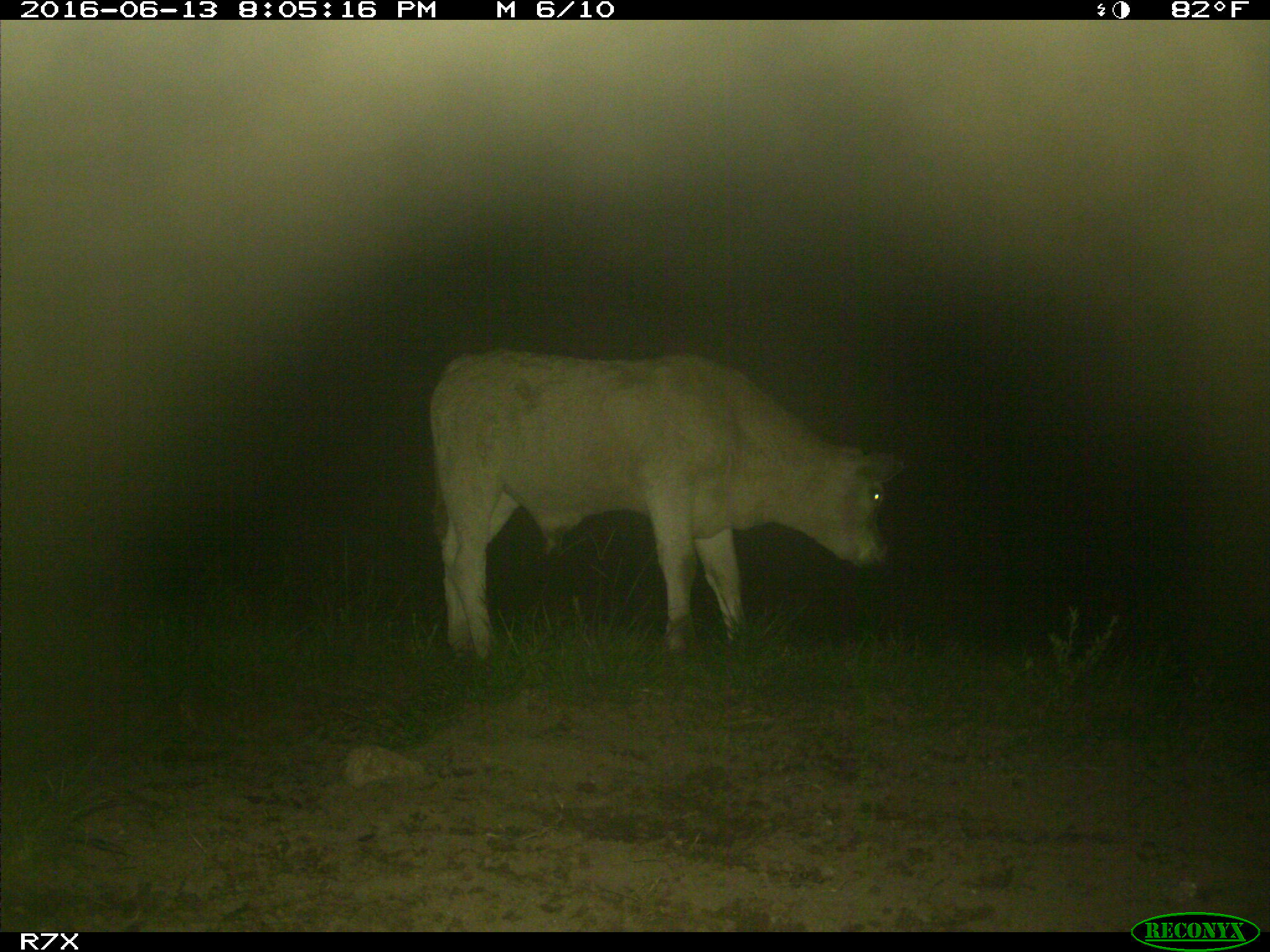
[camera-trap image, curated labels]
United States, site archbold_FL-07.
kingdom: Animalia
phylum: Chordata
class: Mammalia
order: Artiodactyla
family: Bovidae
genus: Bos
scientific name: Bos taurus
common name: domestic cow